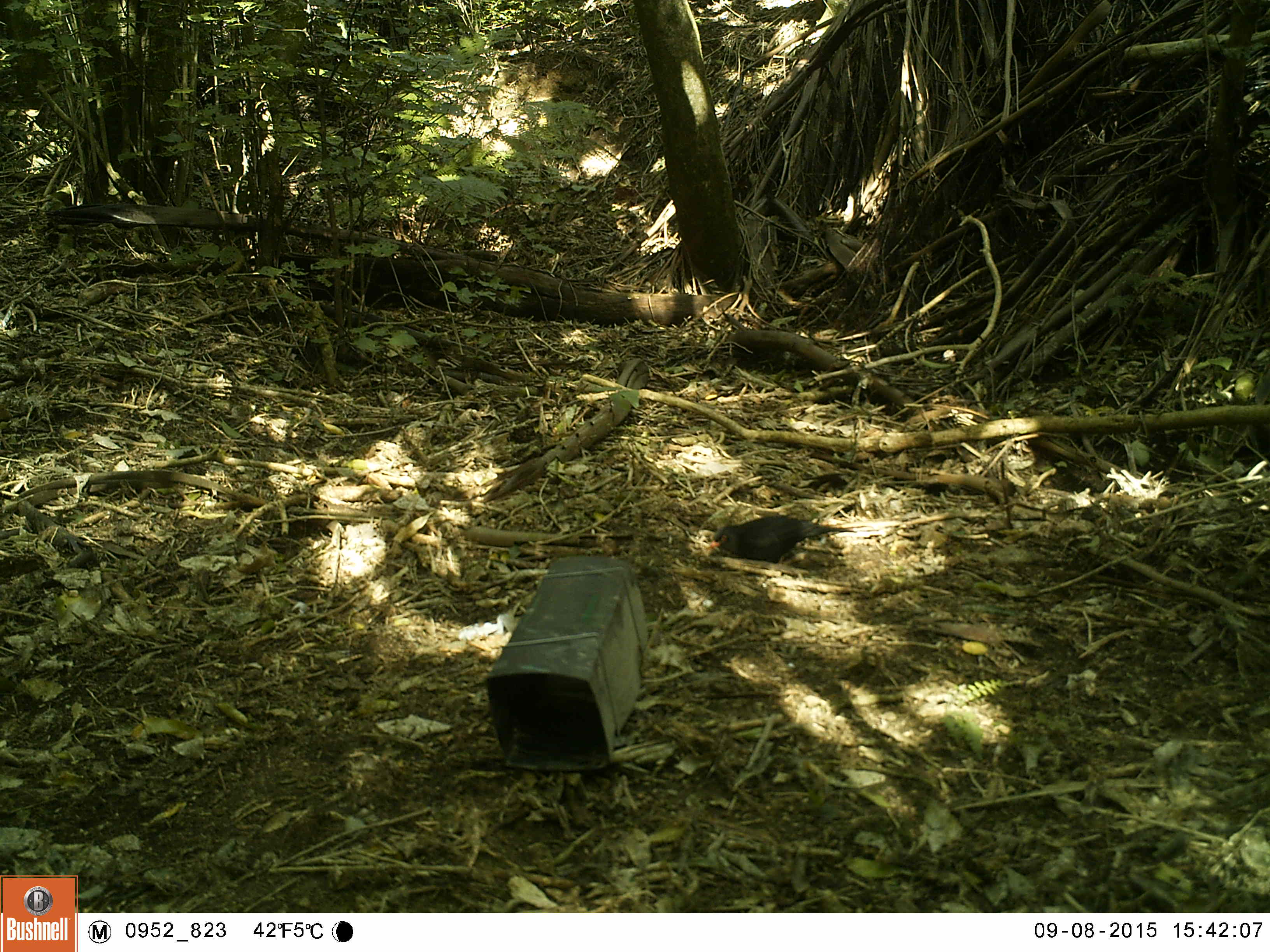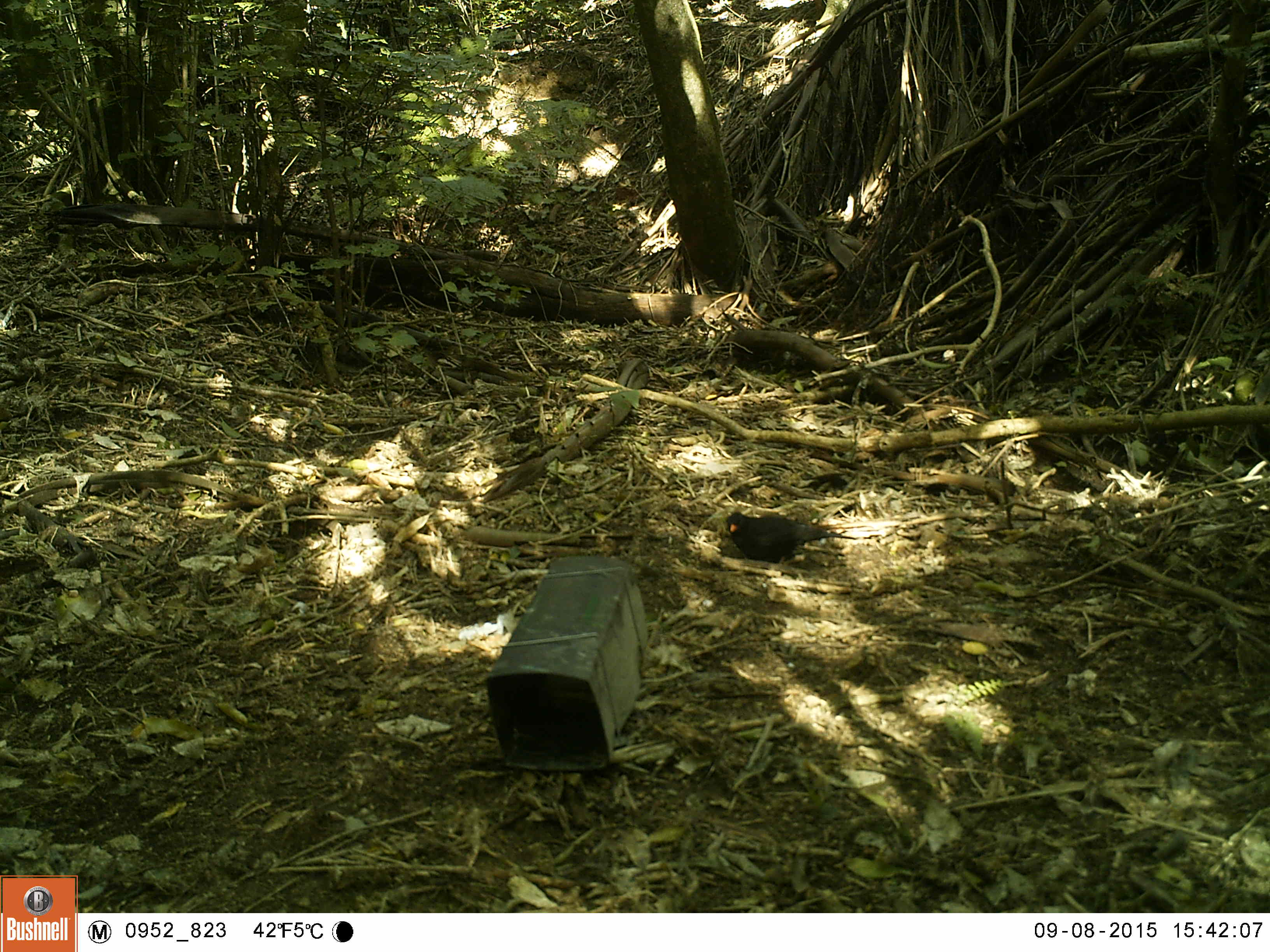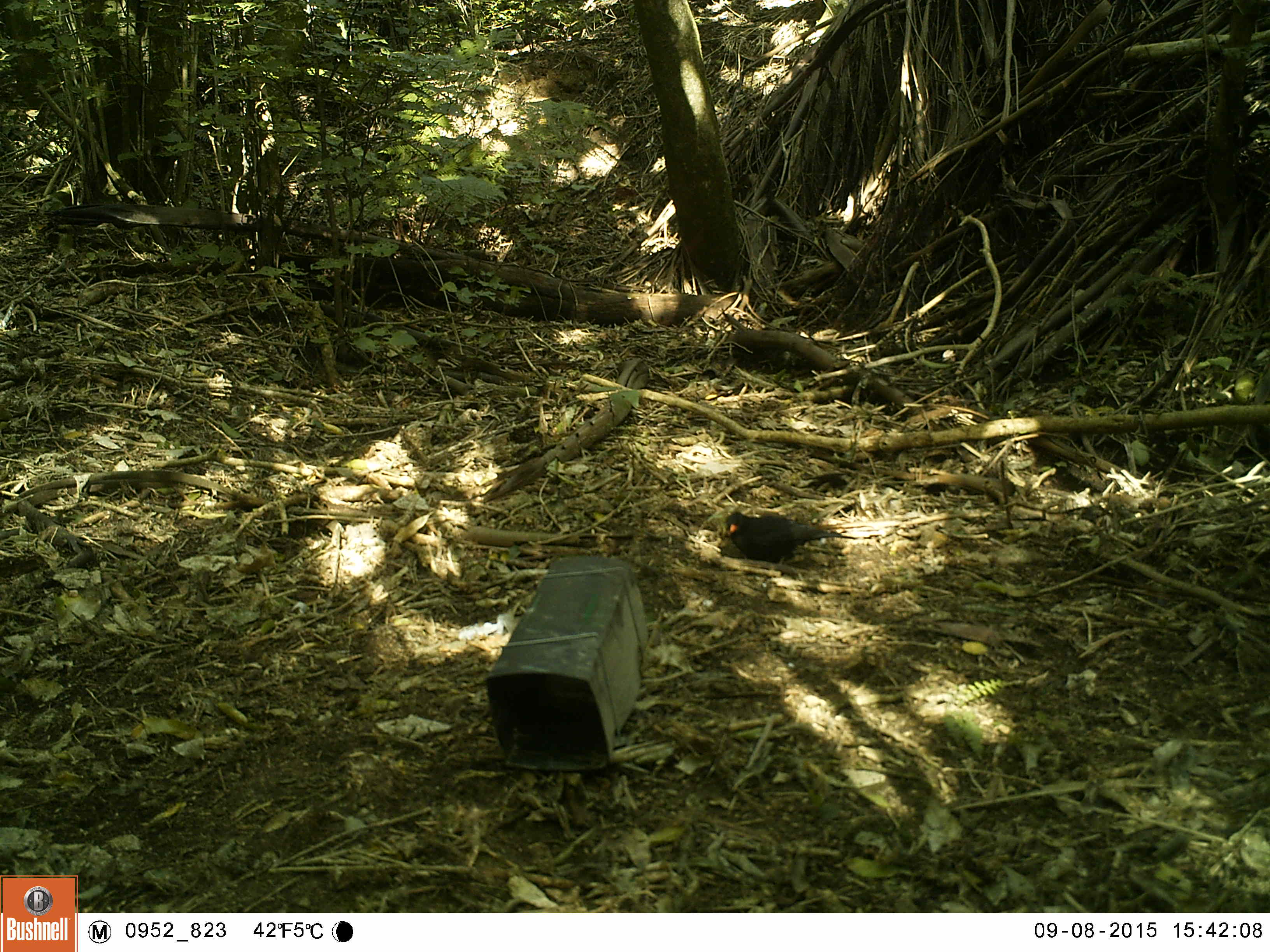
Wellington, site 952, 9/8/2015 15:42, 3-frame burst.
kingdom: Animalia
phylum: Chordata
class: Aves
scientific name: Aves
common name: bird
Bird (Aves).